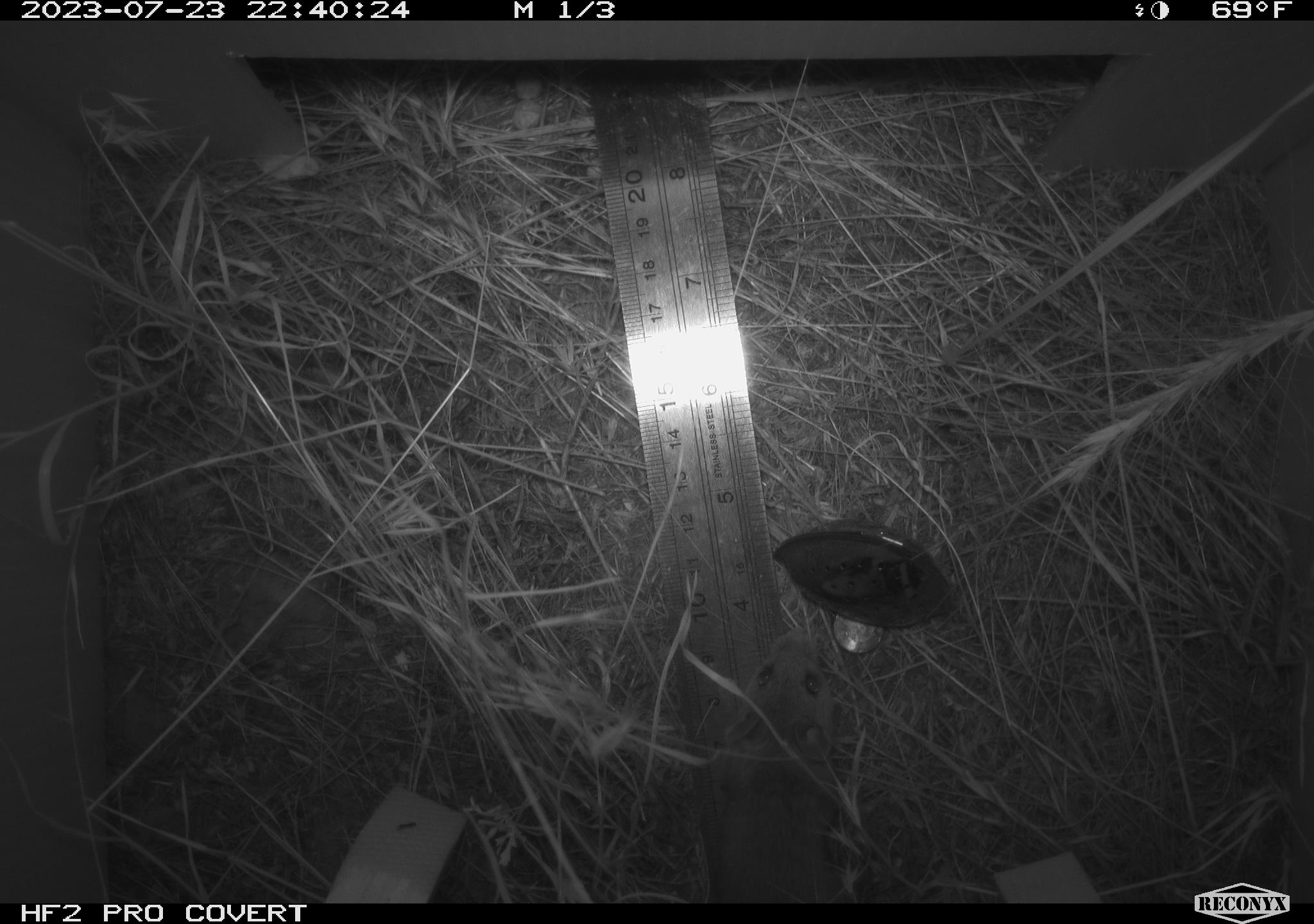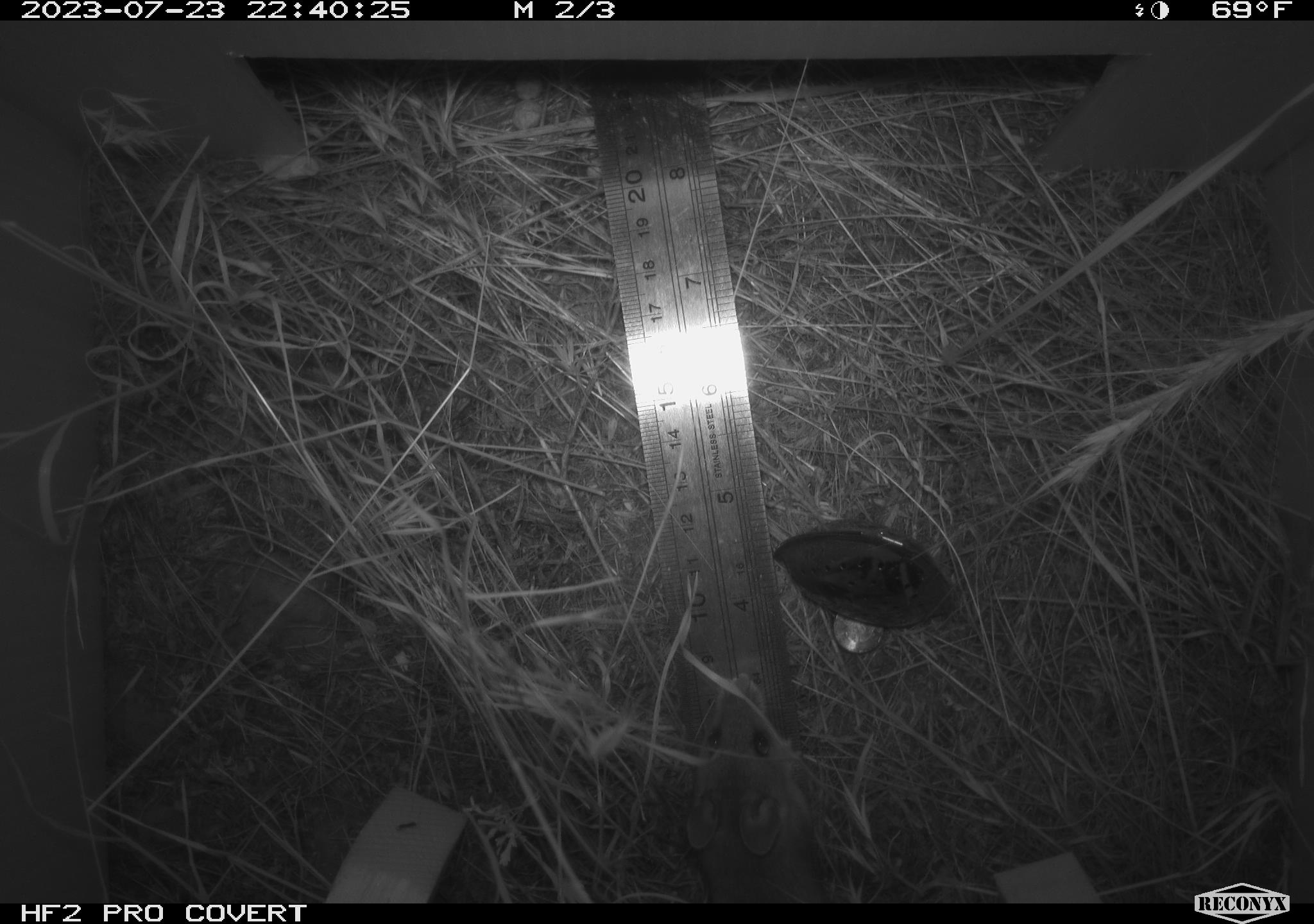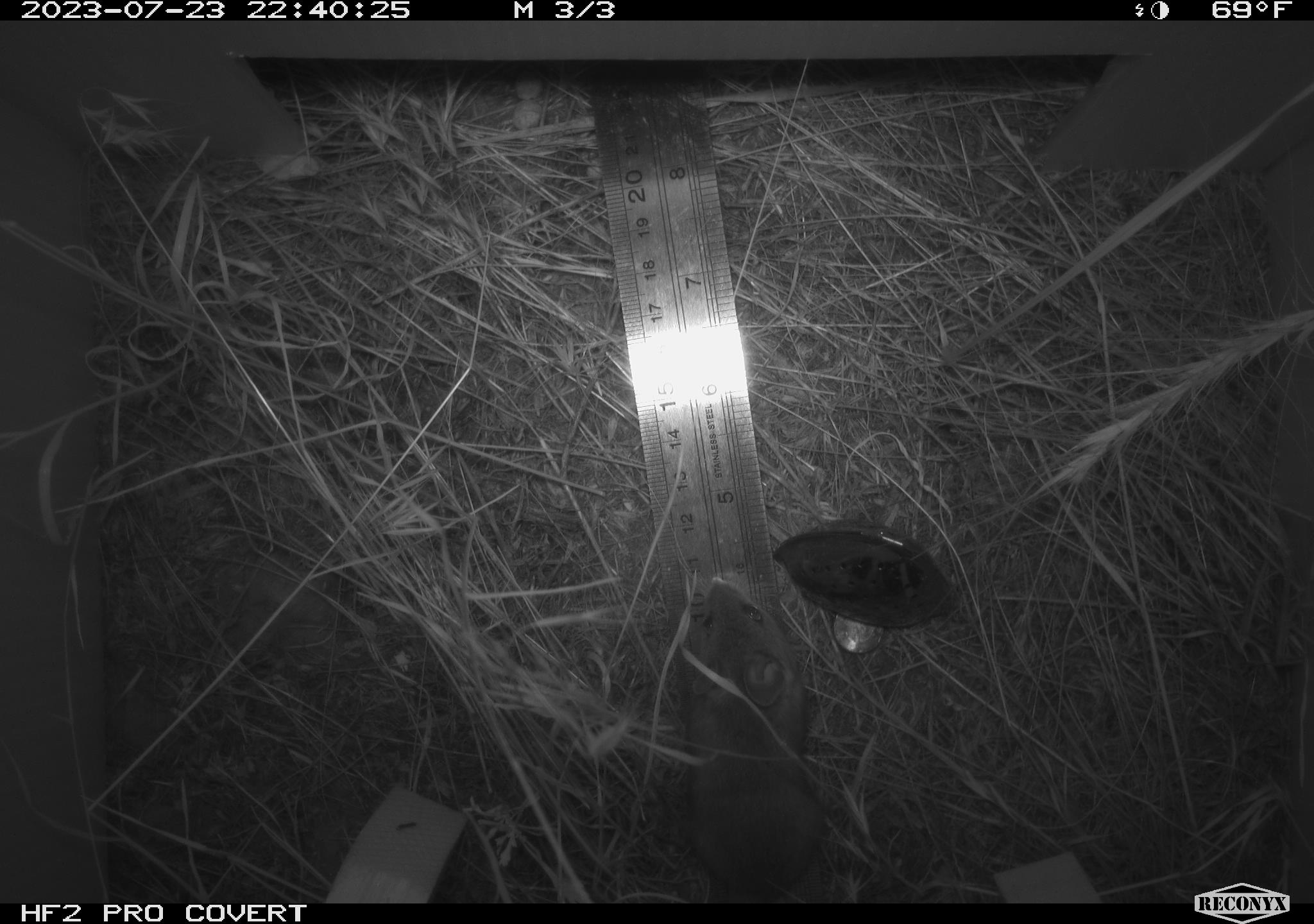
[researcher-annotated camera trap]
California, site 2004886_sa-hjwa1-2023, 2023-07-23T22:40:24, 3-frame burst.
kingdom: Animalia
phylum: Chordata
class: Mammalia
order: Rodentia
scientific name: Rodentia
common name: mouse species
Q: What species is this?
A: Mouse species (Rodentia).